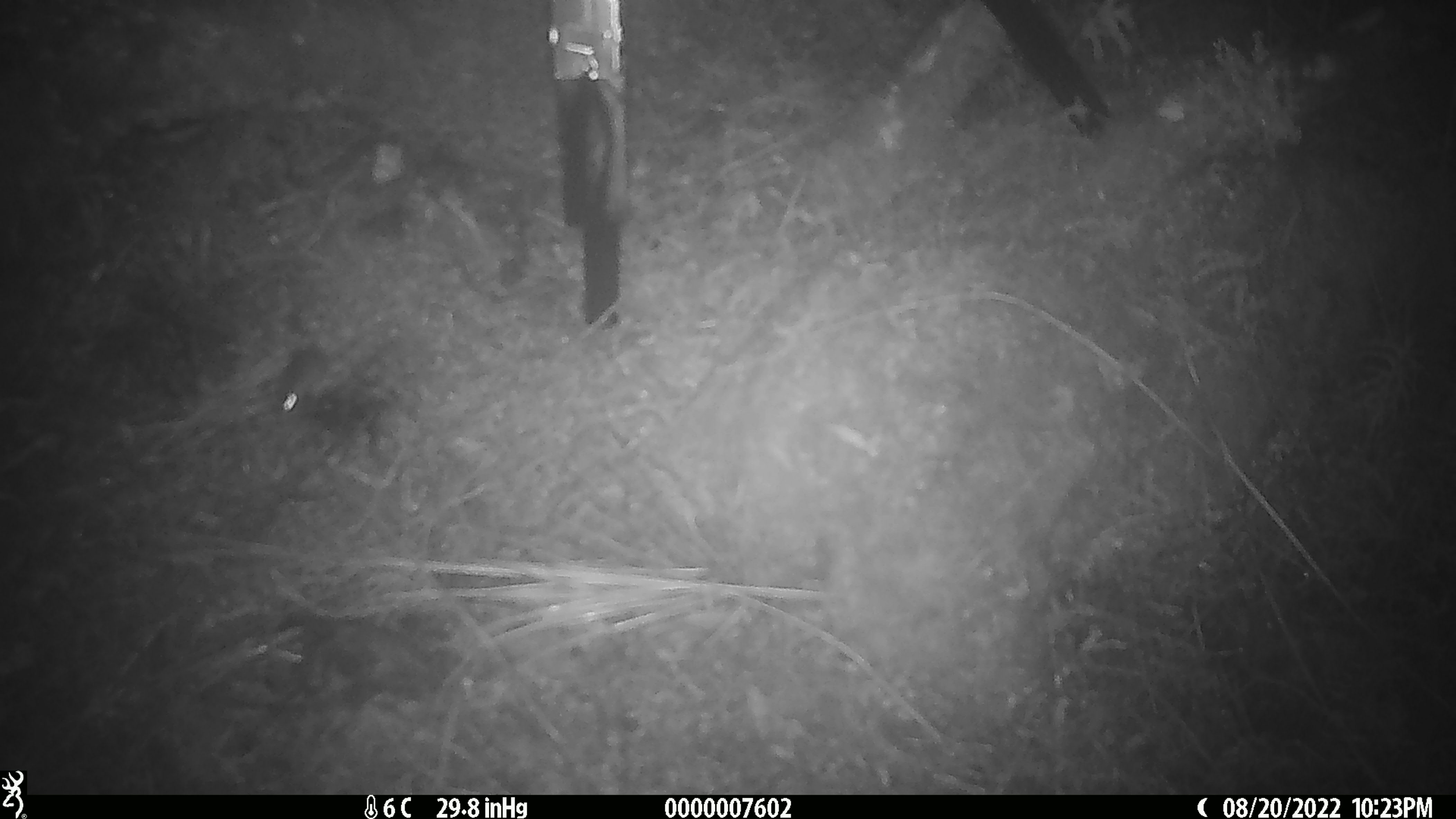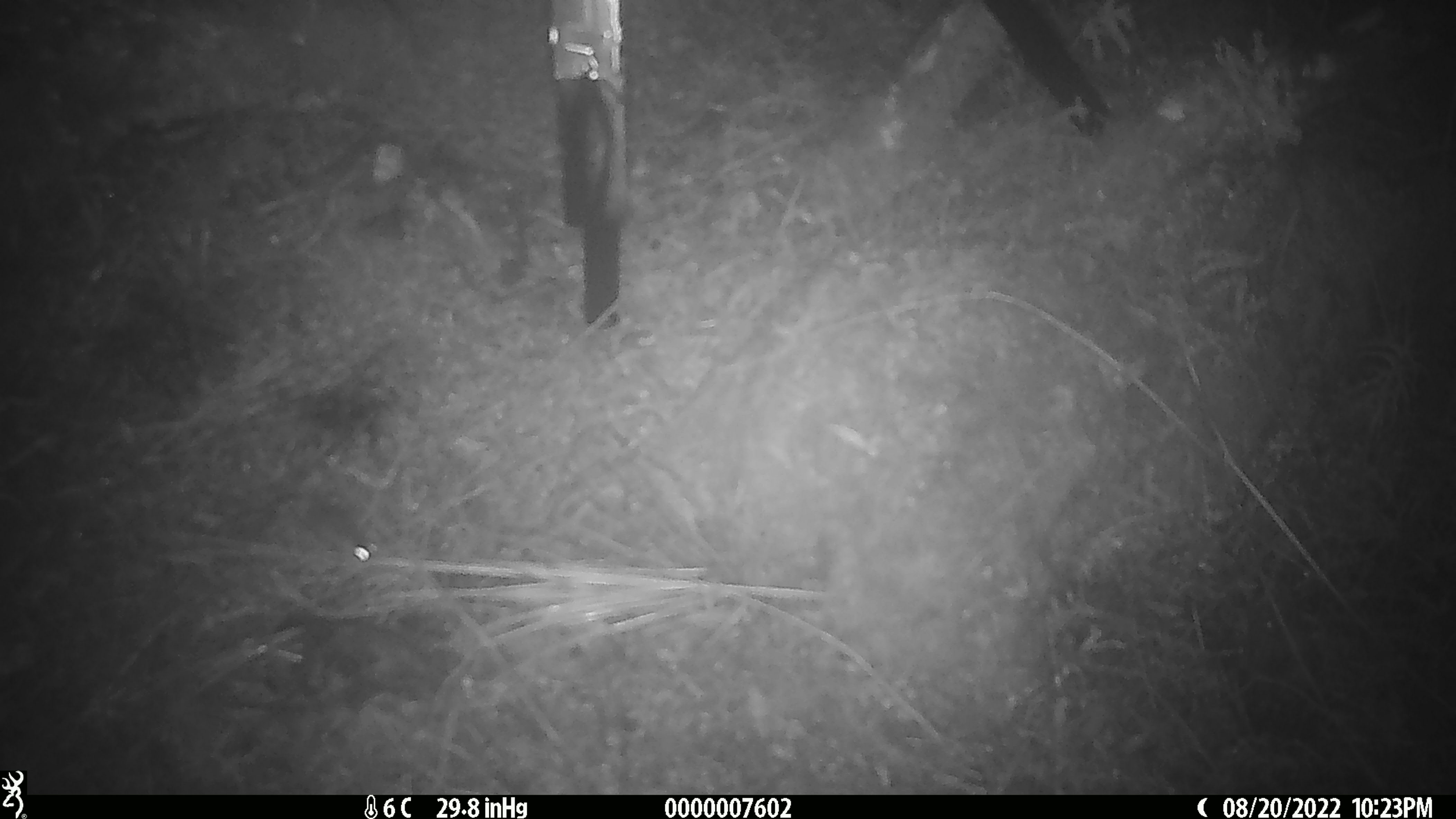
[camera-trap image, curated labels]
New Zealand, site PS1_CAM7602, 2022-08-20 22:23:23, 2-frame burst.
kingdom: Animalia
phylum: Chordata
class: Mammalia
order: Rodentia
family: Muridae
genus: Mus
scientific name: Mus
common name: mouse